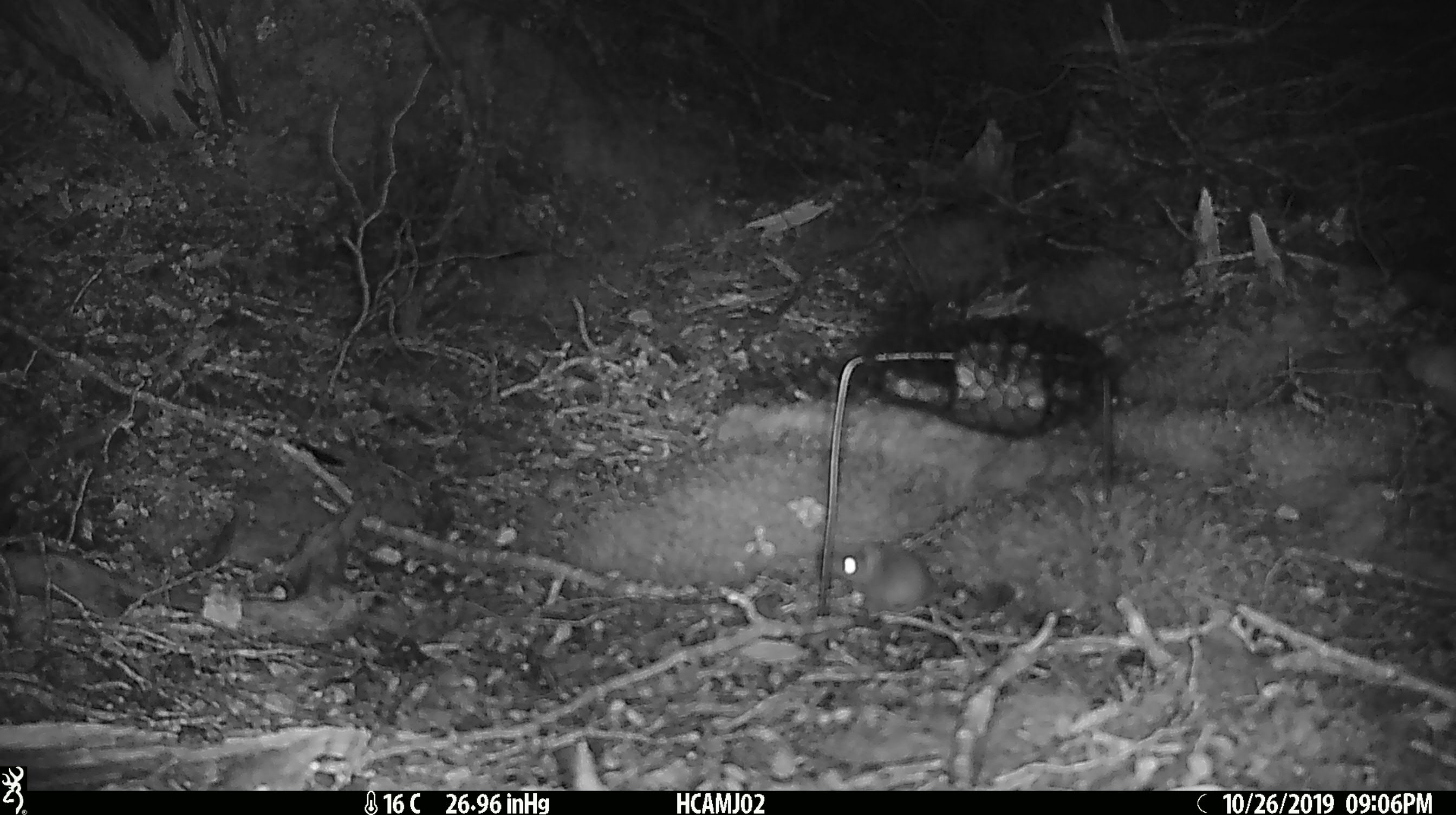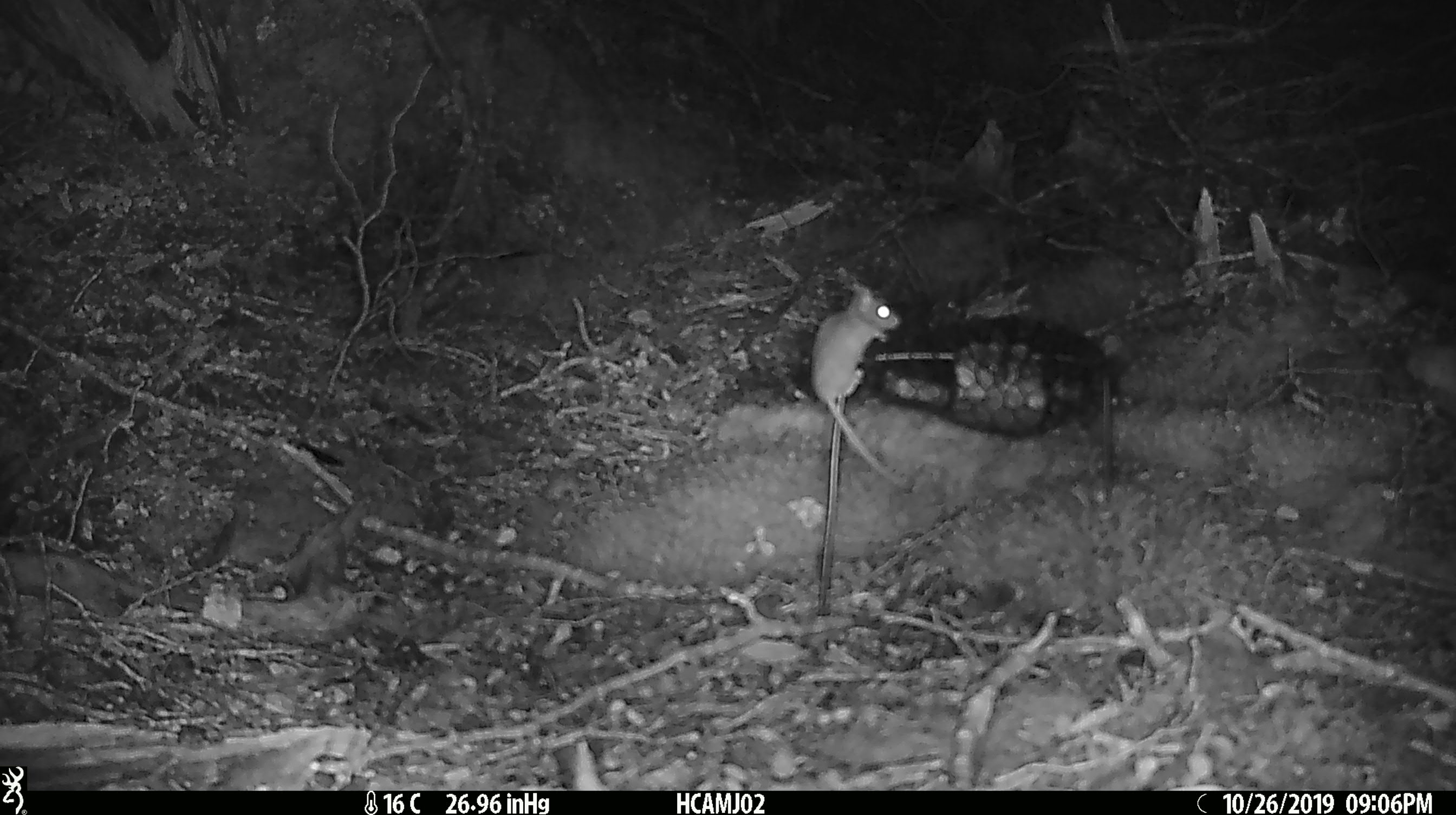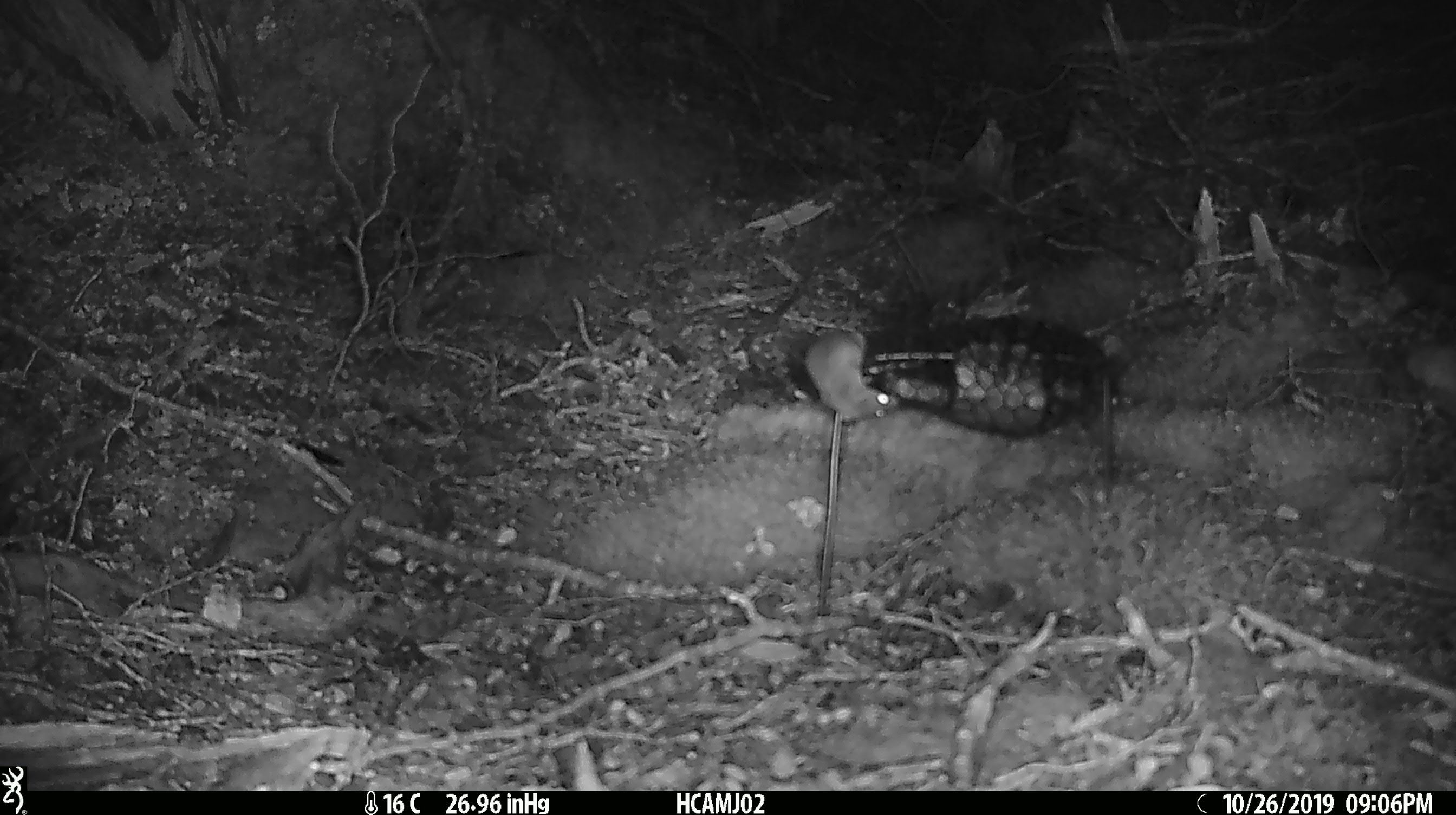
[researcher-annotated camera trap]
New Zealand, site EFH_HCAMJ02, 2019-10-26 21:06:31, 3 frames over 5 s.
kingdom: Animalia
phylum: Chordata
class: Mammalia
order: Rodentia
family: Muridae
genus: Mus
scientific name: Mus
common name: mouse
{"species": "mouse (Mus)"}